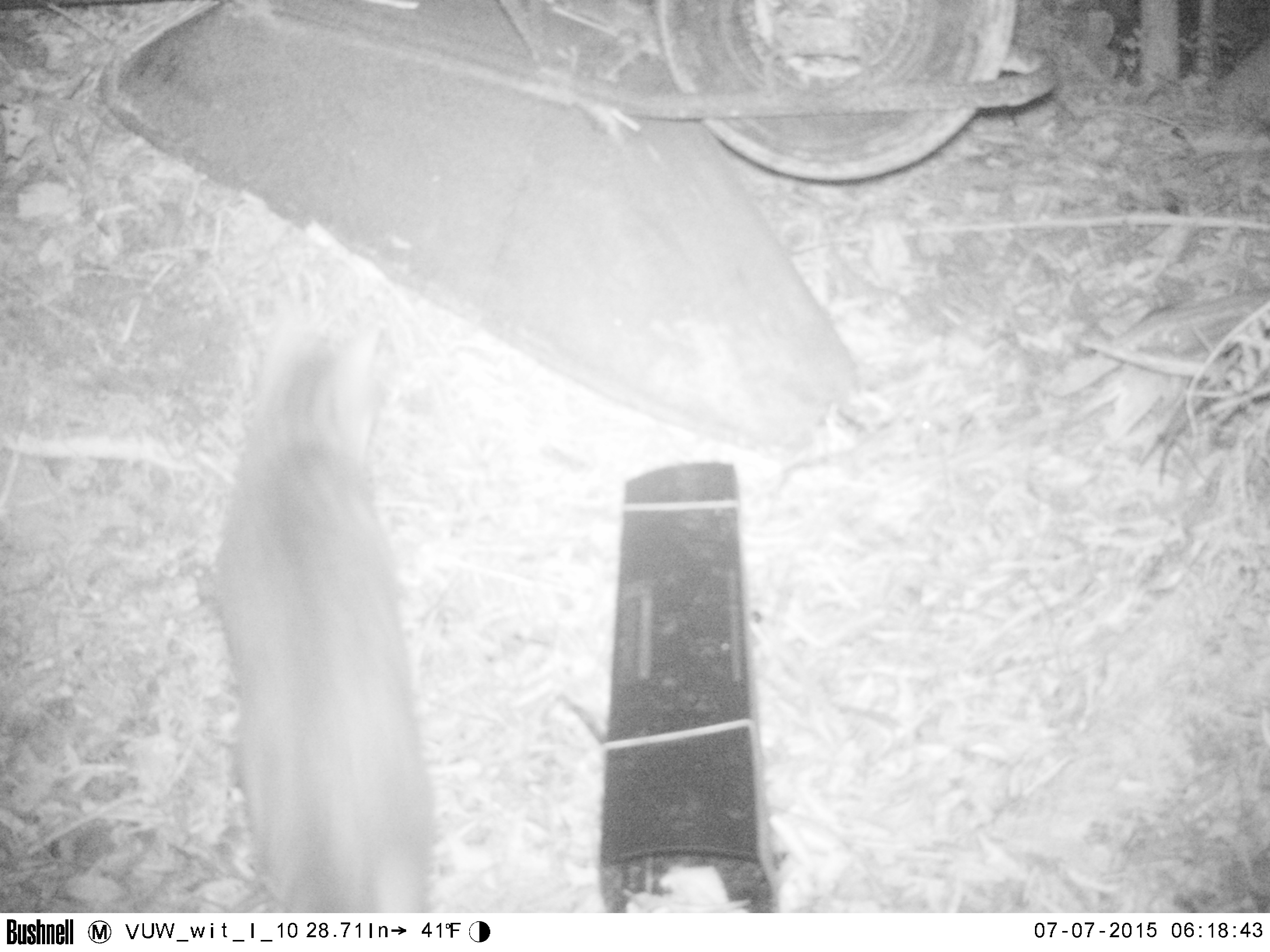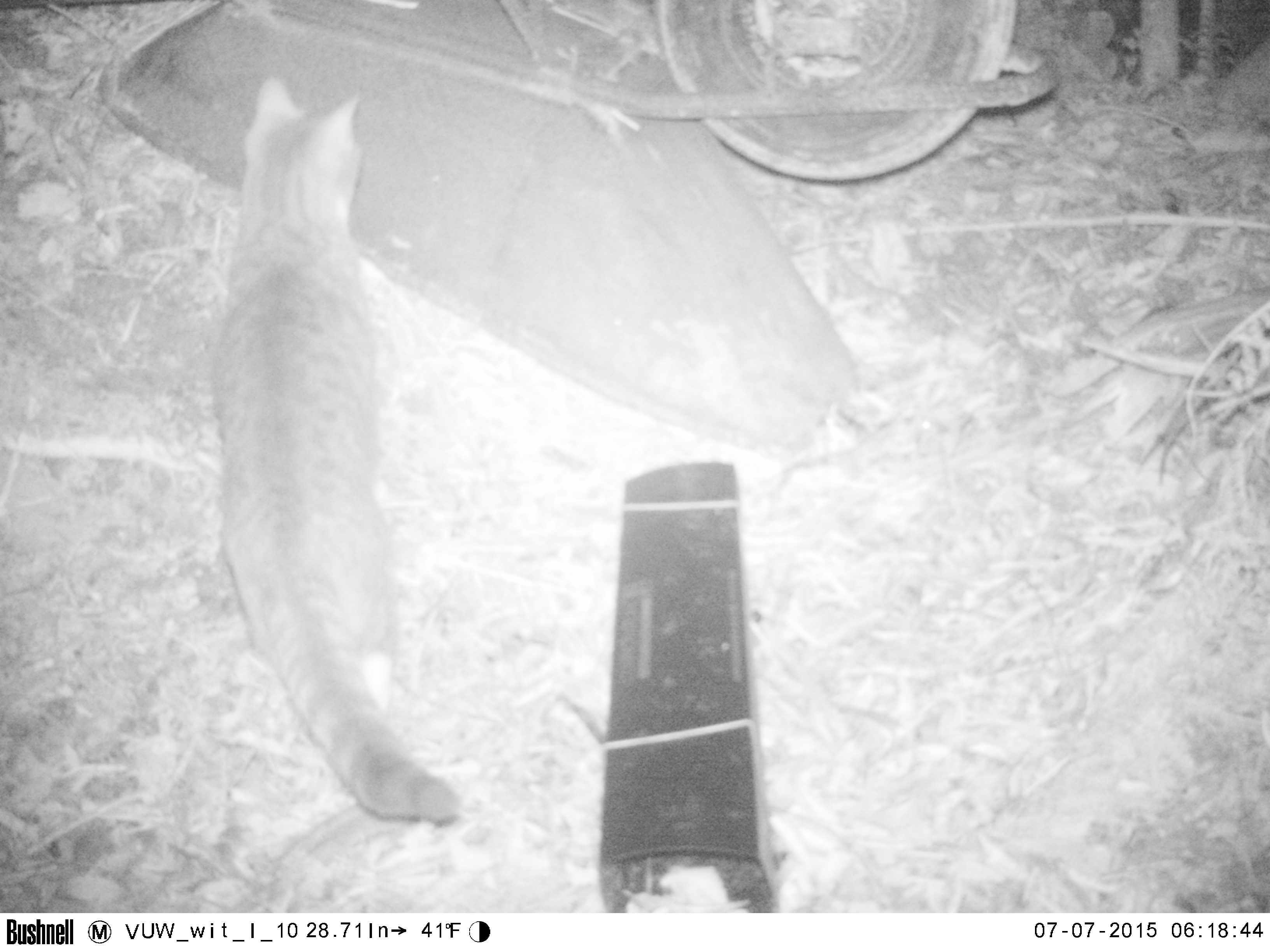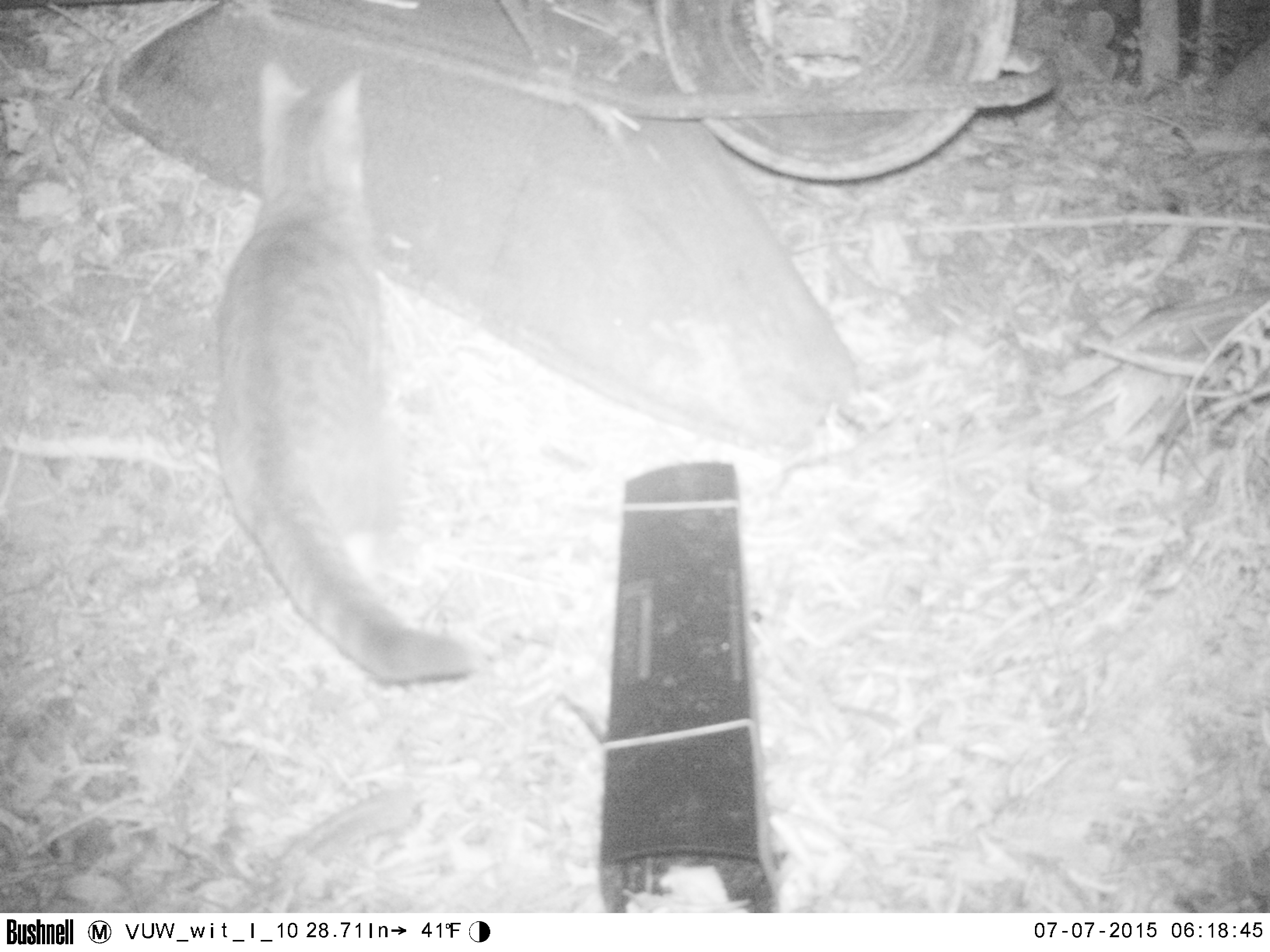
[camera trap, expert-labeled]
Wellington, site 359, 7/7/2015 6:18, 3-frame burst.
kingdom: Animalia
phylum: Chordata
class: Mammalia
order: Carnivora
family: Felidae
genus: Felis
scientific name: Felis catus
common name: cat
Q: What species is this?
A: Cat (Felis catus).